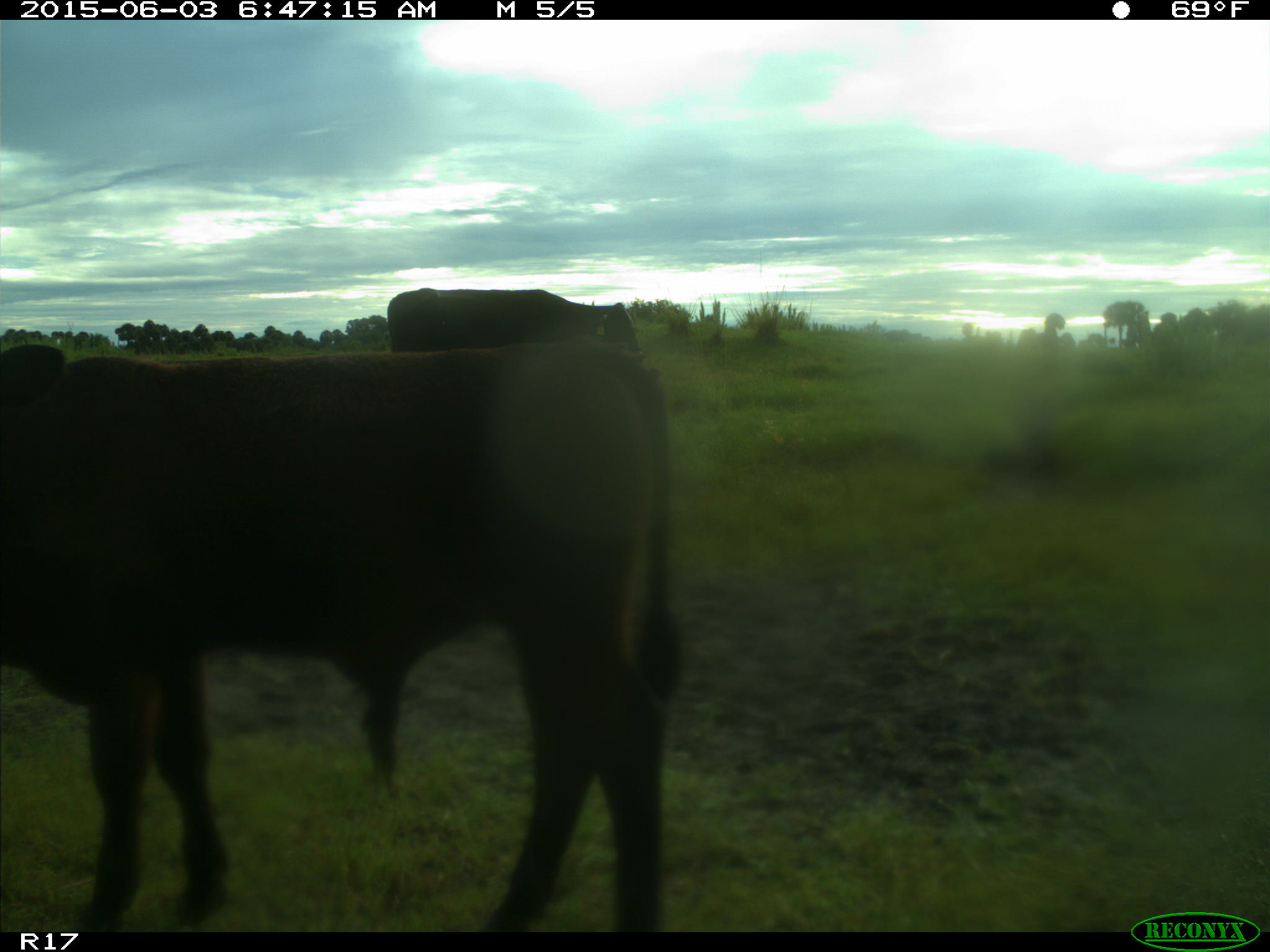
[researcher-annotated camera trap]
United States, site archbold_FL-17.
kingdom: Animalia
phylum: Chordata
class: Mammalia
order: Artiodactyla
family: Bovidae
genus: Bos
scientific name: Bos taurus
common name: domestic cow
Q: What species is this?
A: Bos taurus (domestic cow).